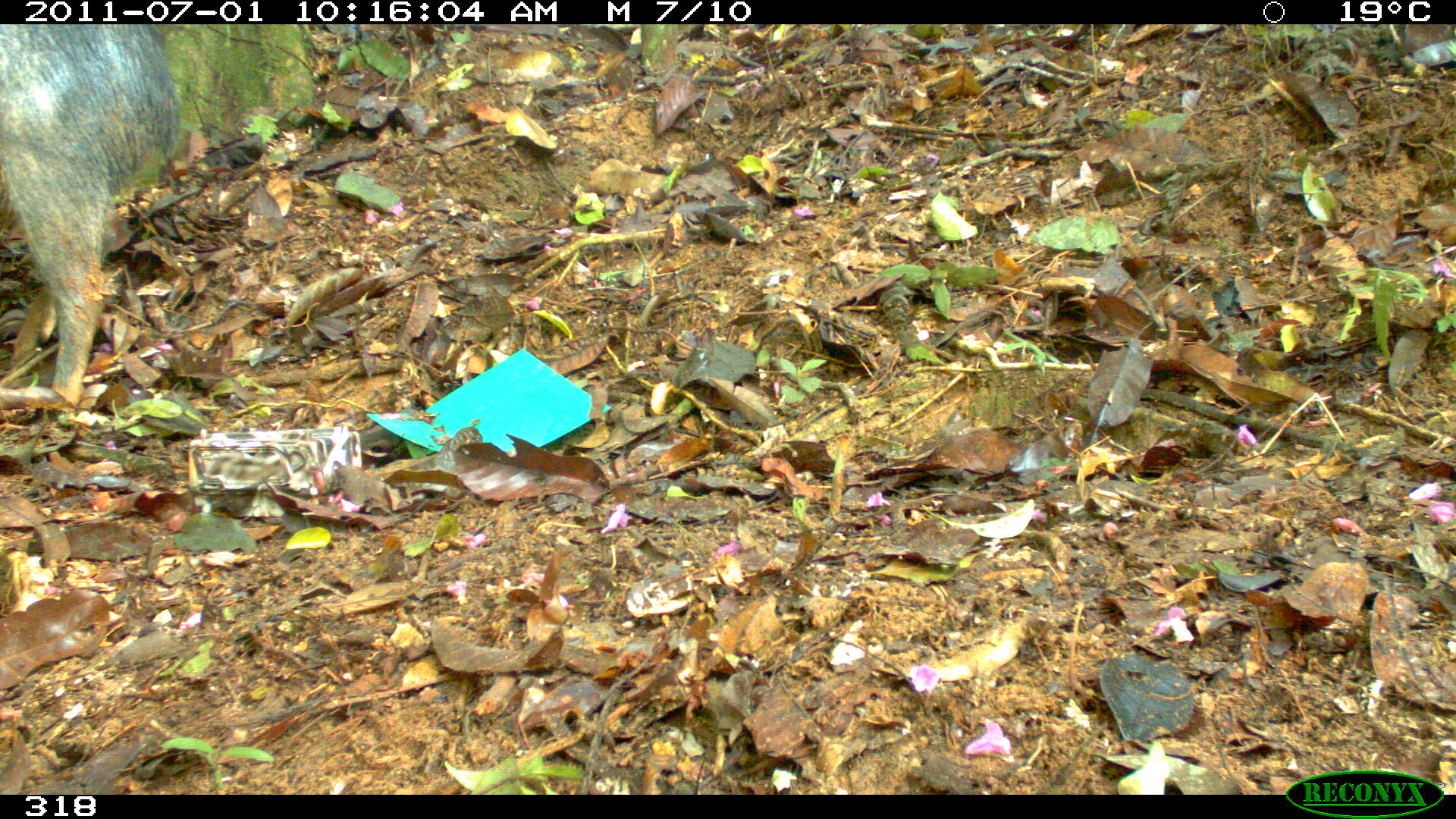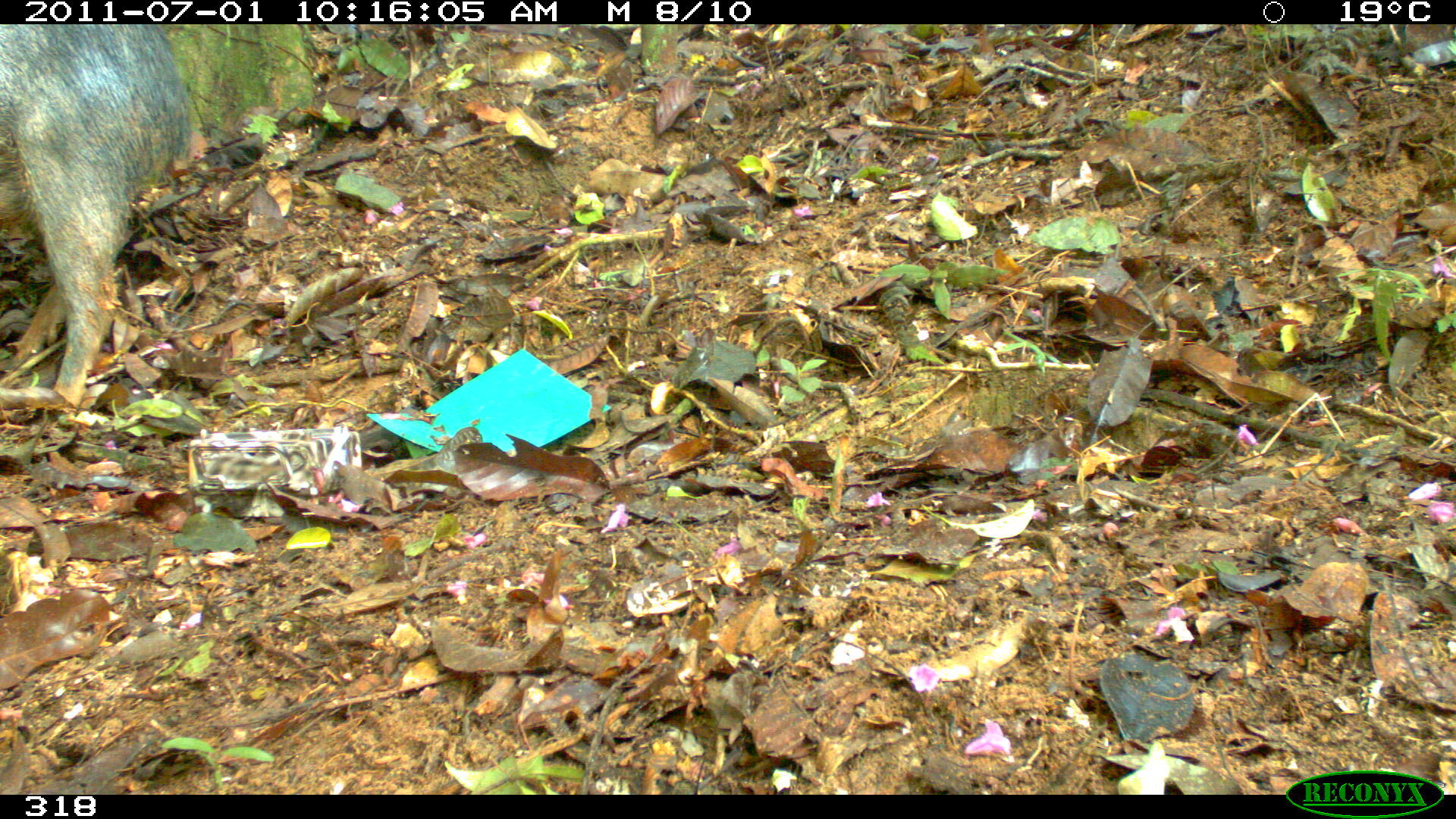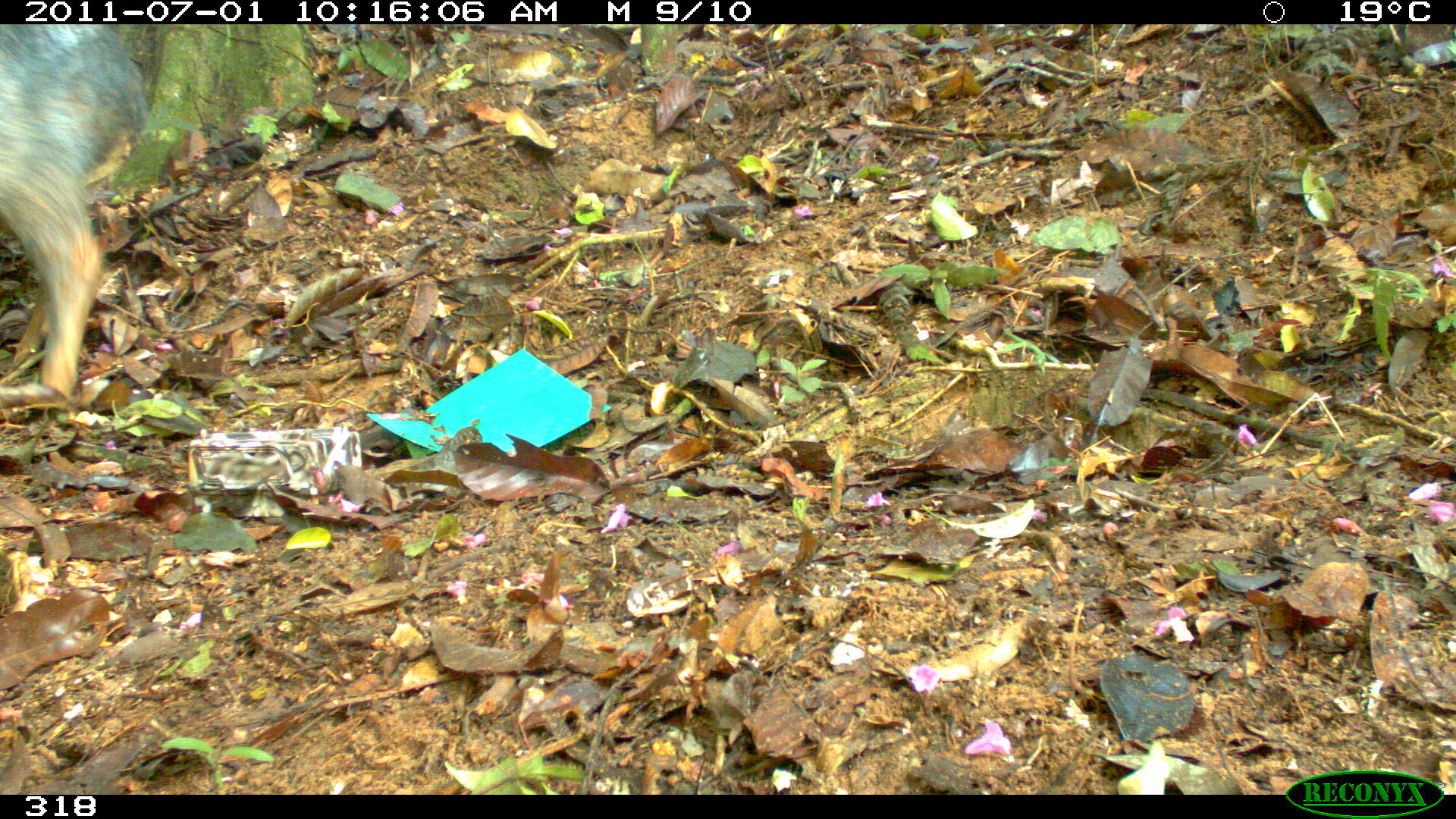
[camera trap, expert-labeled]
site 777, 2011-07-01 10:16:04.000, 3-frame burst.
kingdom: Animalia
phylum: Chordata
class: Mammalia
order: Artiodactyla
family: Tayassuidae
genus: Tayassu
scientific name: Tayassu pecari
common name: white-lipped peccary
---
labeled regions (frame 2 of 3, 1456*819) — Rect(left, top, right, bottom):
tayassu pecari: Rect(0, 22, 197, 411)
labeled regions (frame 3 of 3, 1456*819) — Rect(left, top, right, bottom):
tayassu pecari: Rect(0, 22, 146, 401)